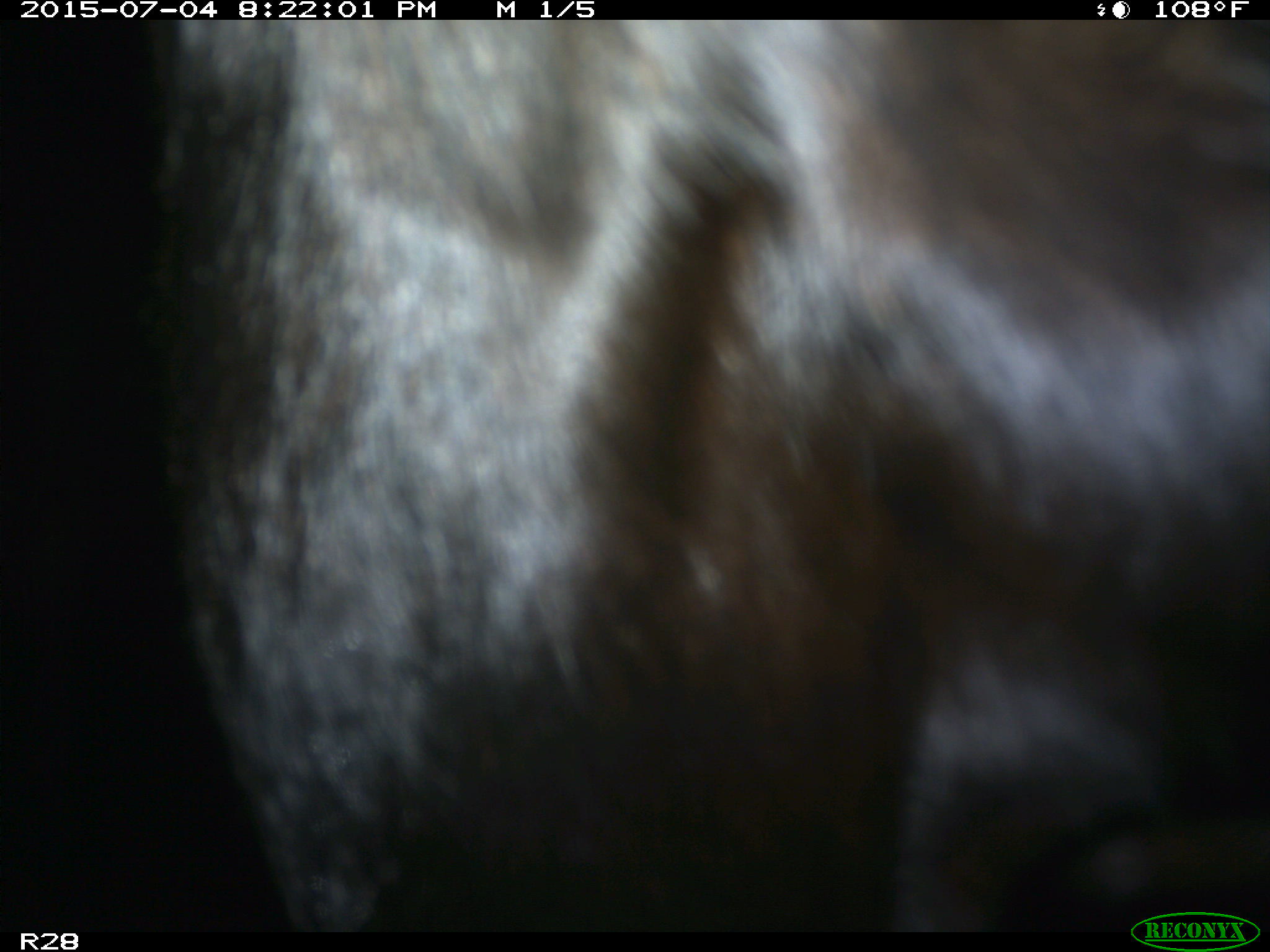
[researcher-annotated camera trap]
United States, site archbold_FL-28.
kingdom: Animalia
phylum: Chordata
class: Mammalia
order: Artiodactyla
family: Bovidae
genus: Bos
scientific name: Bos taurus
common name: domestic cow